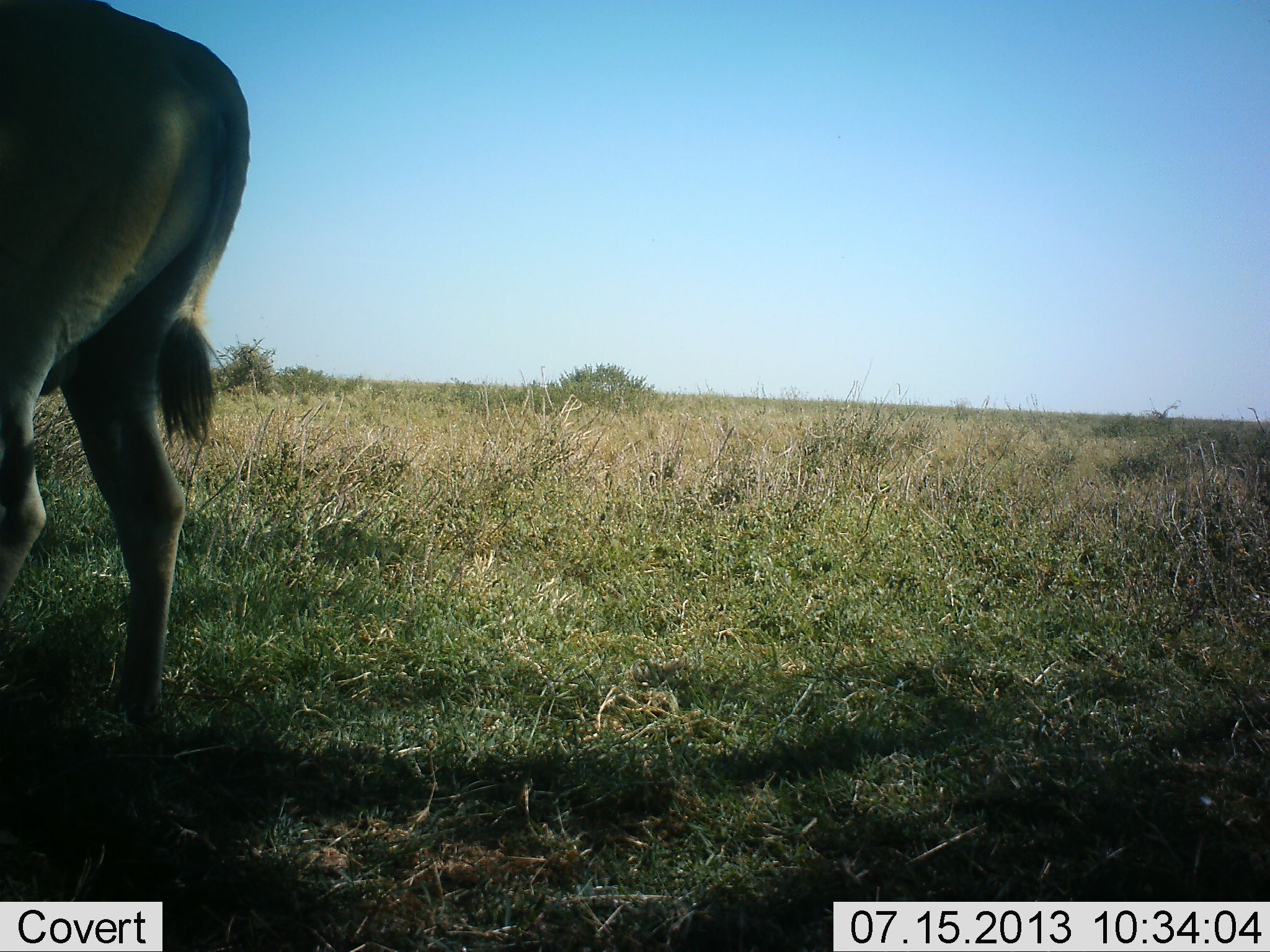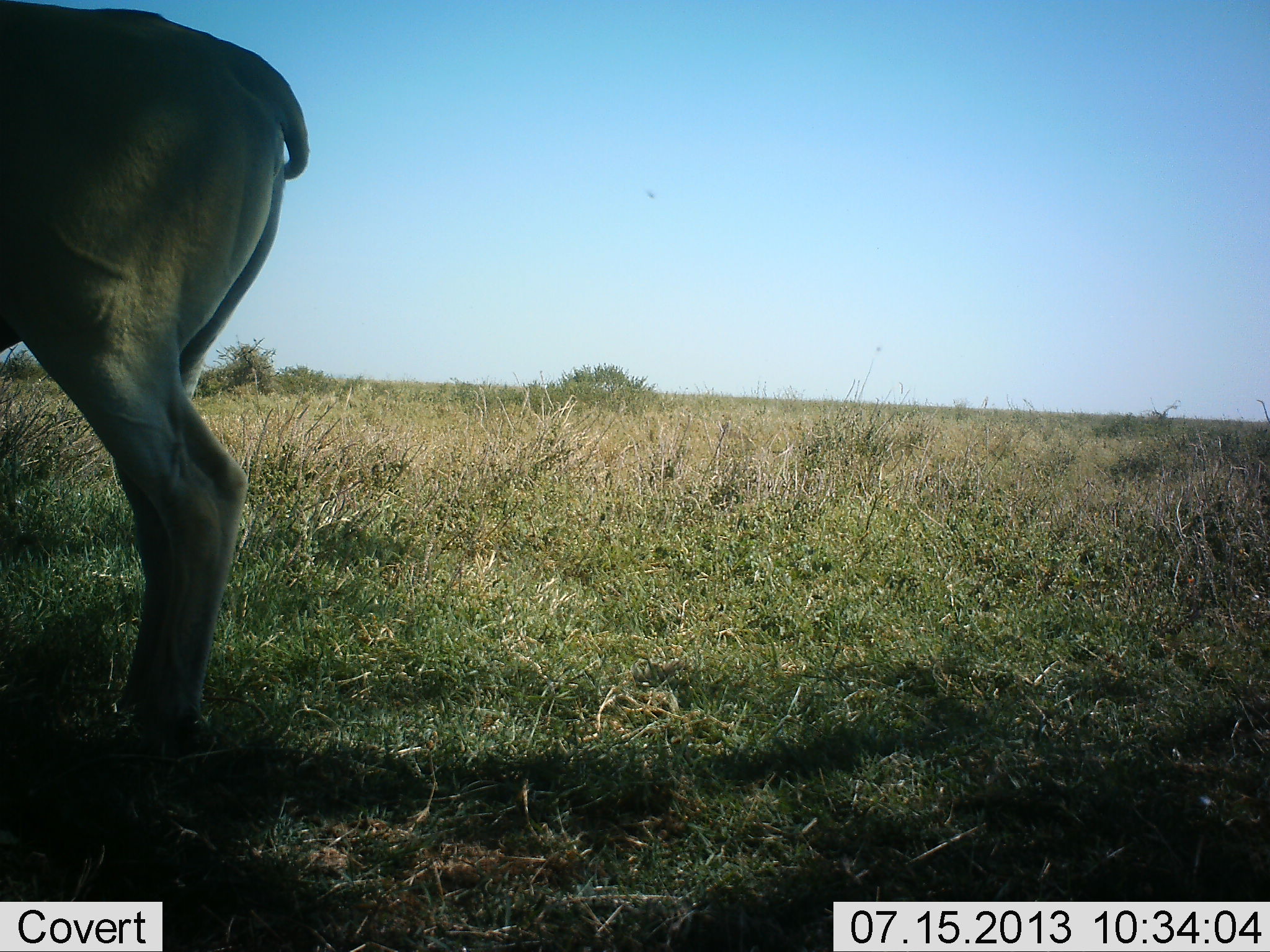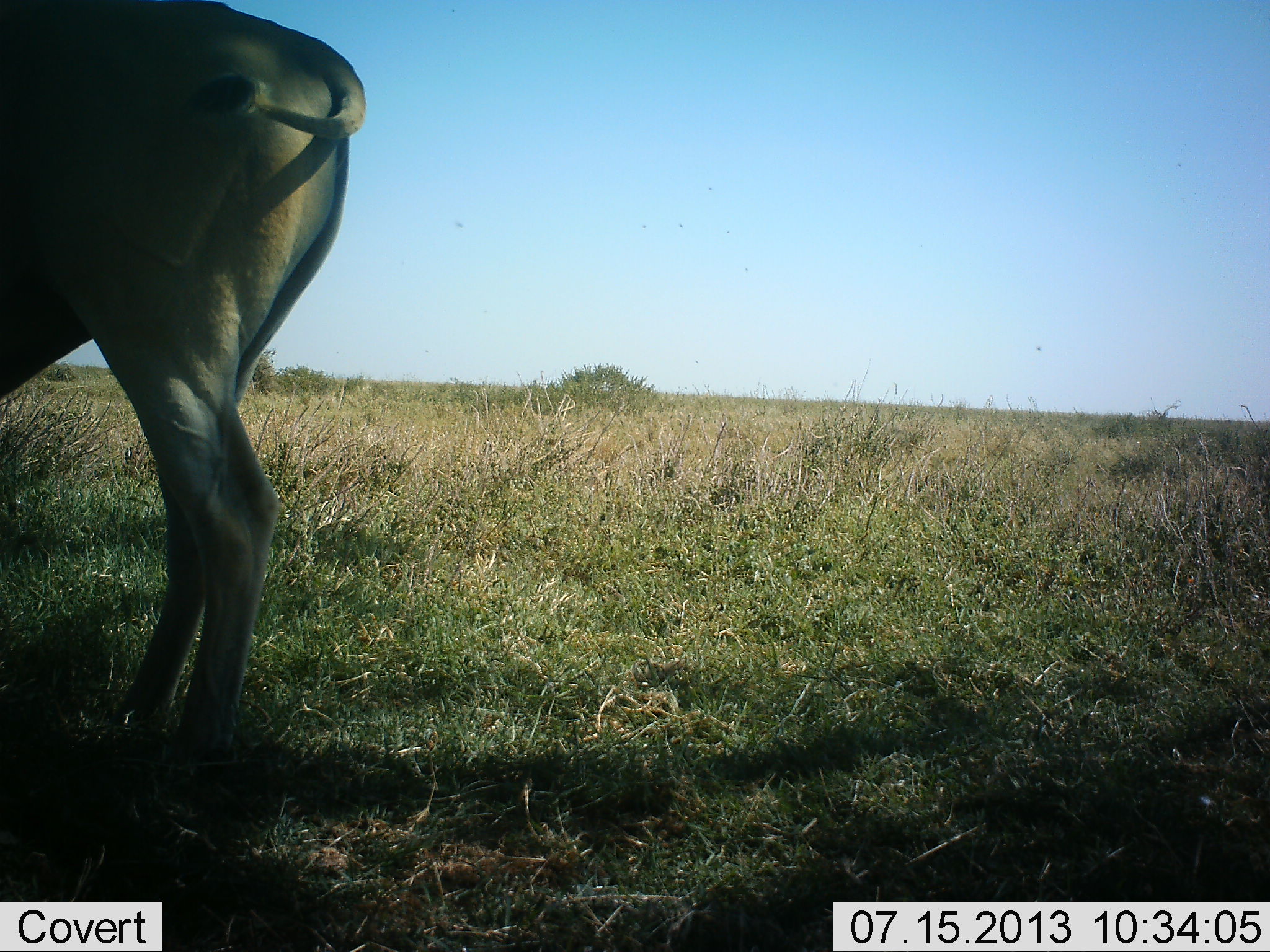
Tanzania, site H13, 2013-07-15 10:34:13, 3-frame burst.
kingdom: Animalia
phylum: Chordata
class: Mammalia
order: Artiodactyla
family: Bovidae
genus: Tragelaphus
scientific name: Tragelaphus oryx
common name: eland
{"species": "eland (Tragelaphus oryx)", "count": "1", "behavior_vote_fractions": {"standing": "70%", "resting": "0%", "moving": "40%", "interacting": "0%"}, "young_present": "0%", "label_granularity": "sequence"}